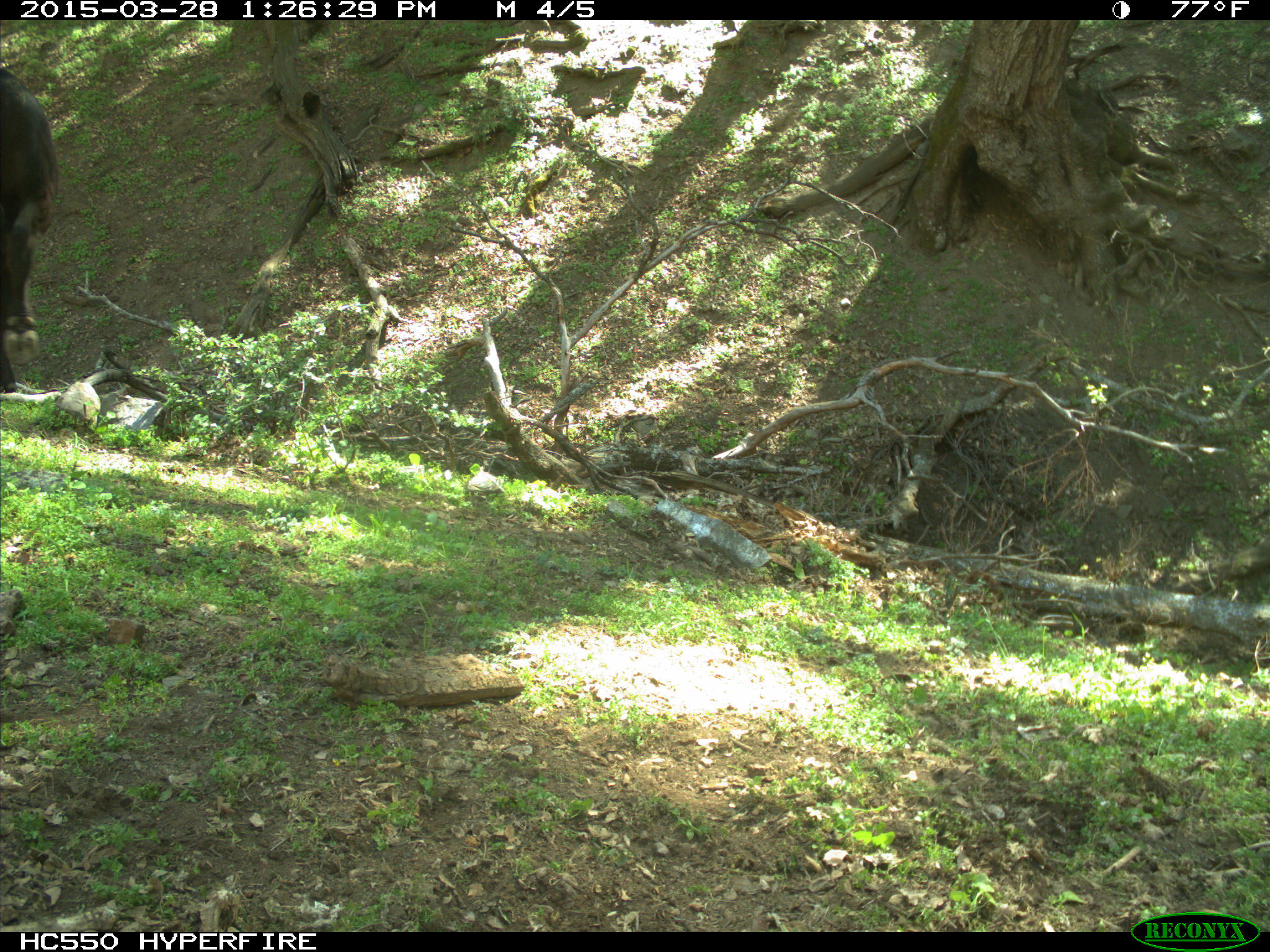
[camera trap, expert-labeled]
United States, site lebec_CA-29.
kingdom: Animalia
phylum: Chordata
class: Mammalia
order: Artiodactyla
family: Bovidae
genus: Bos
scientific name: Bos taurus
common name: domestic cow